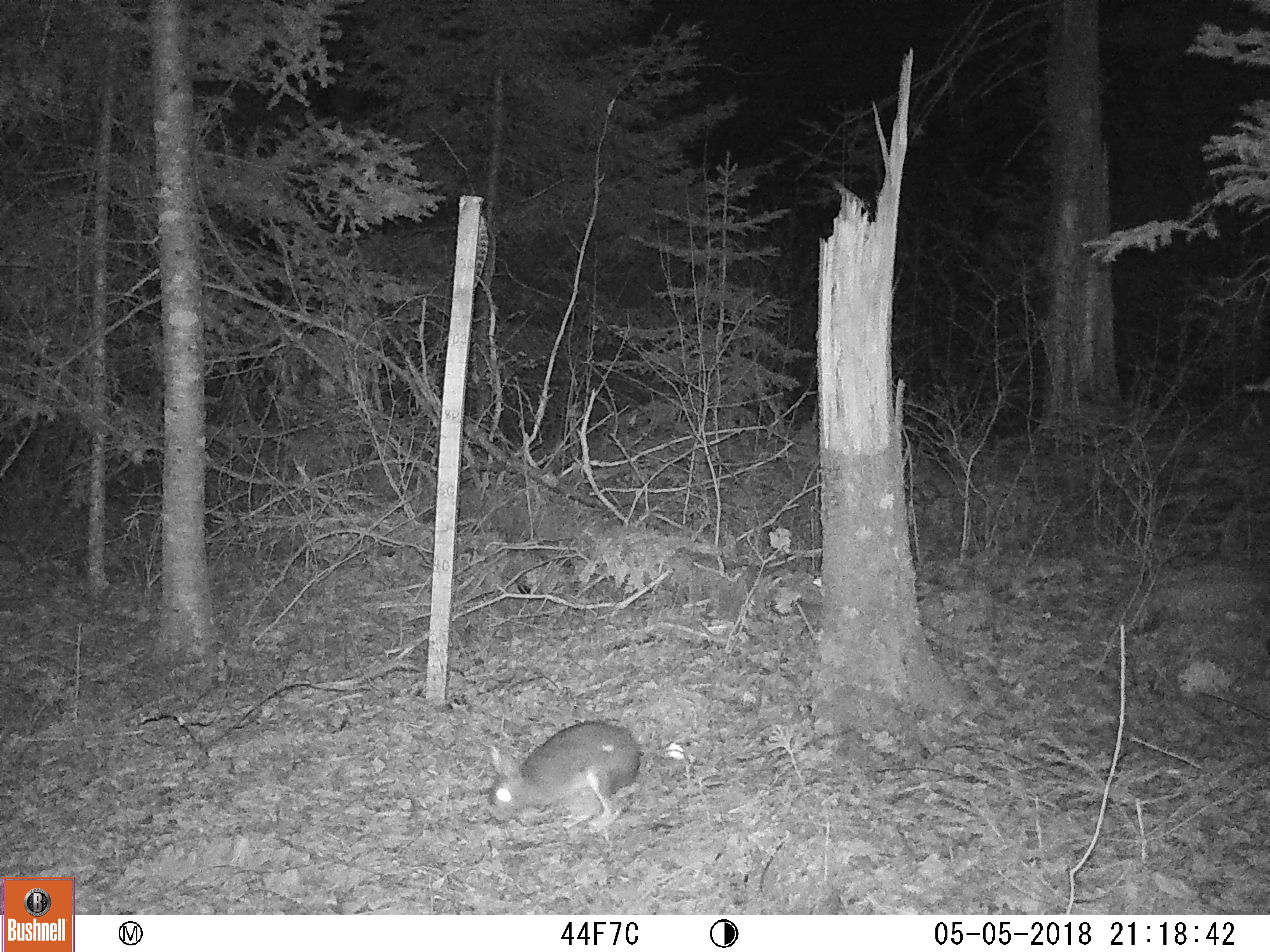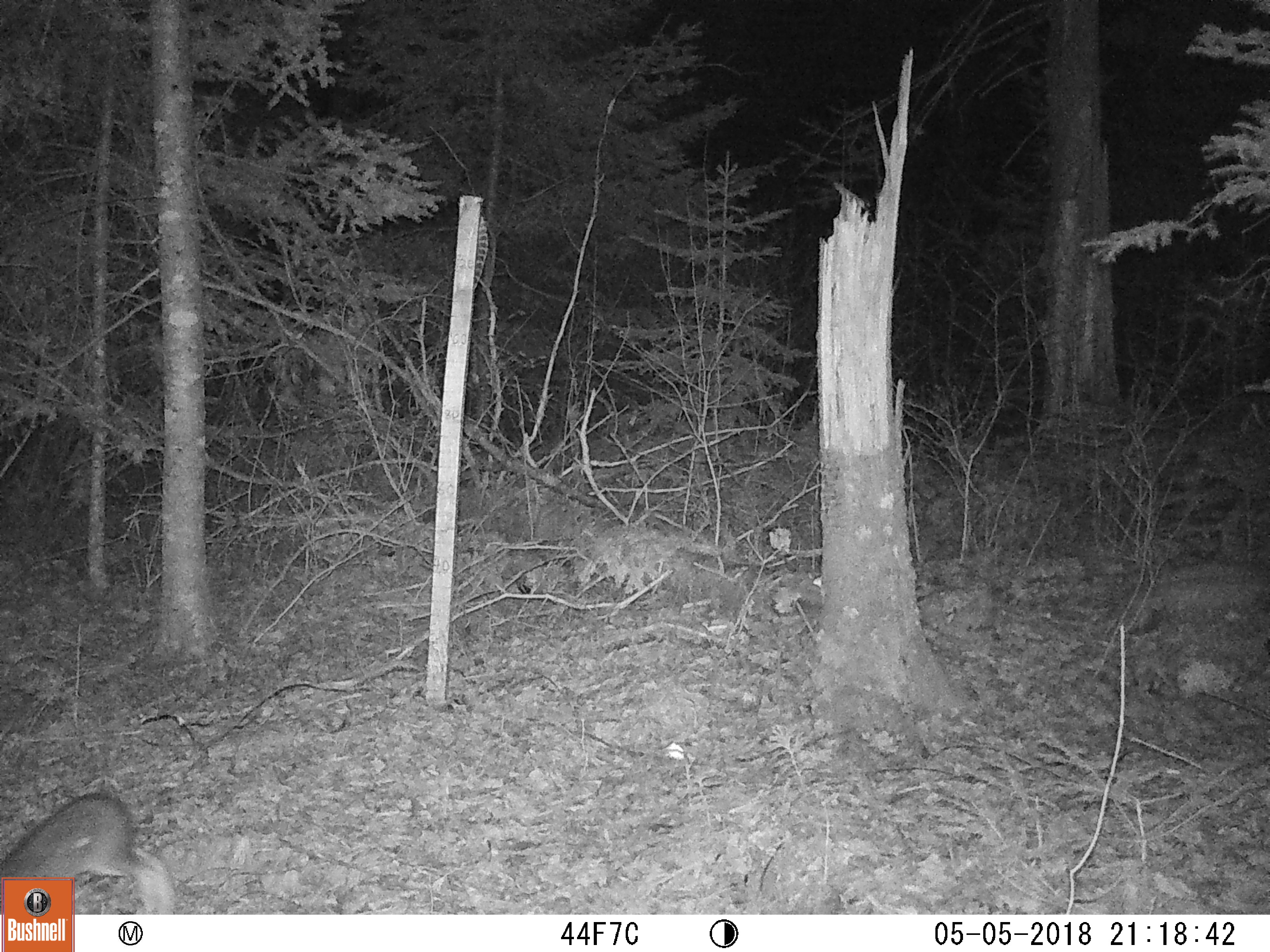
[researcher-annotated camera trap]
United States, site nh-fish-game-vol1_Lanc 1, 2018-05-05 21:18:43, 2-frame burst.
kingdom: Animalia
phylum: Chordata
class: Mammalia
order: Lagomorpha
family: Leporidae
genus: Lepus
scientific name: Lepus americanus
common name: snowshoe hare